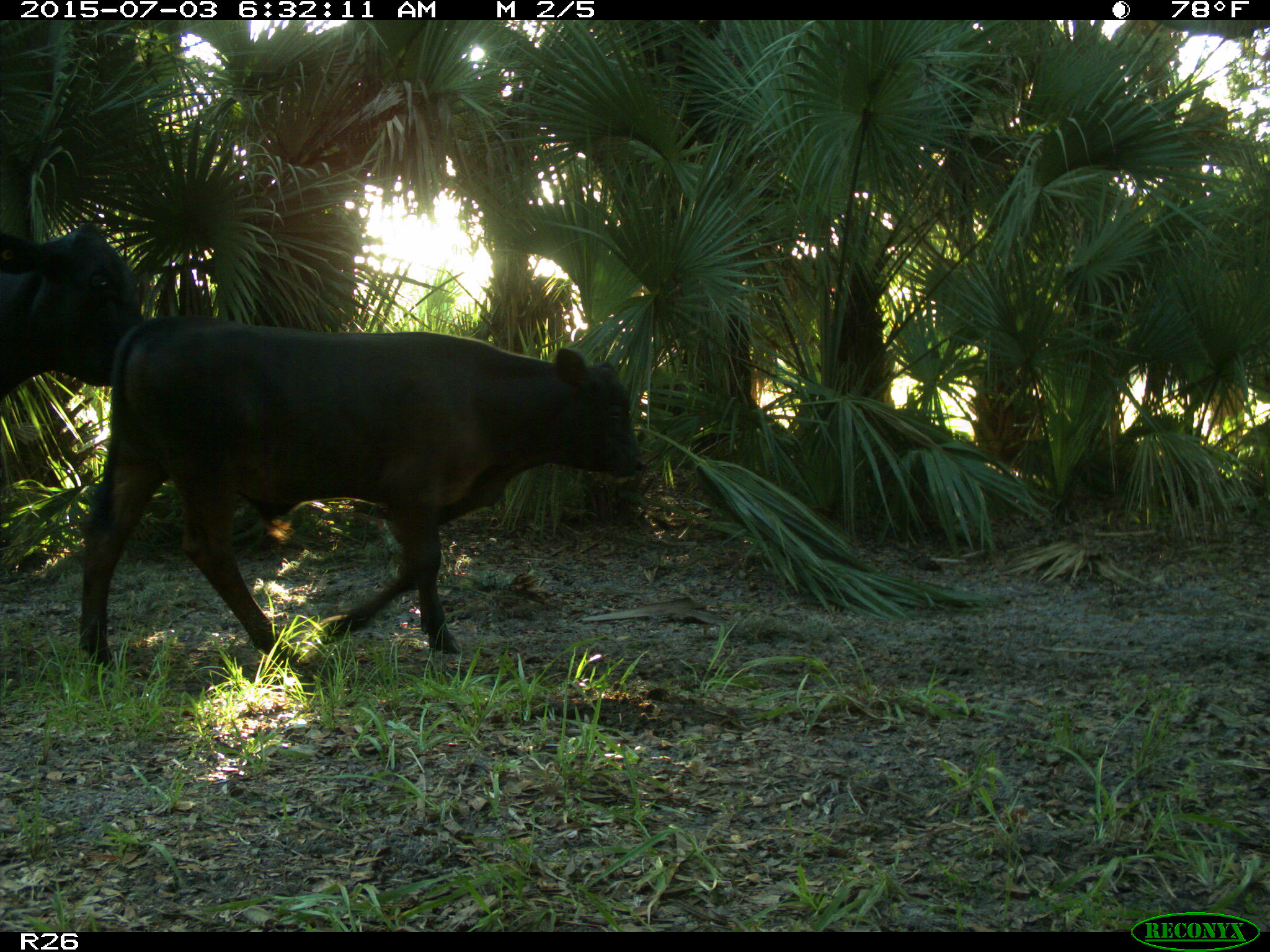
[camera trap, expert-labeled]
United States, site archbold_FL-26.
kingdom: Animalia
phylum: Chordata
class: Mammalia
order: Artiodactyla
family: Bovidae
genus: Bos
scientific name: Bos taurus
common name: domestic cow